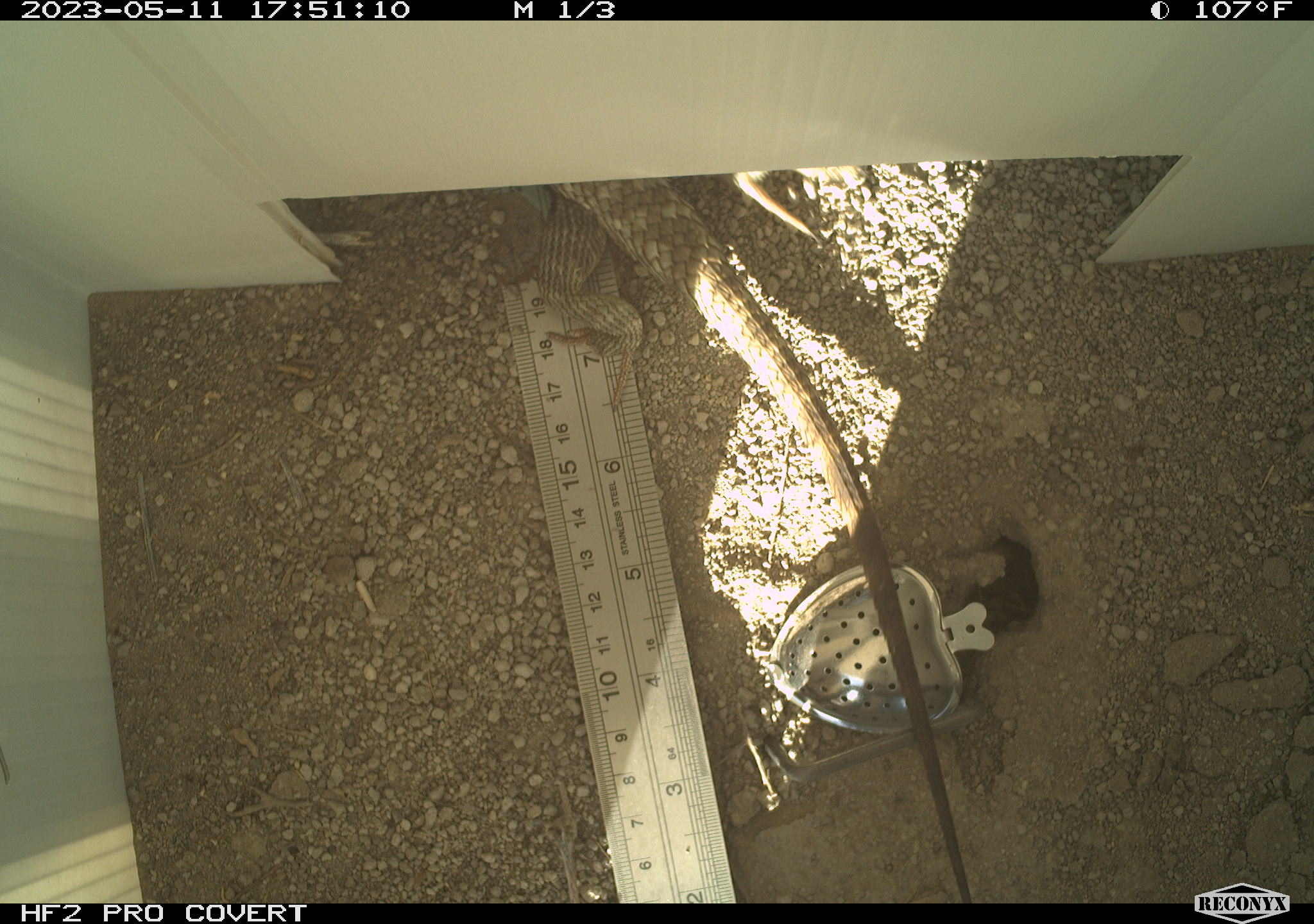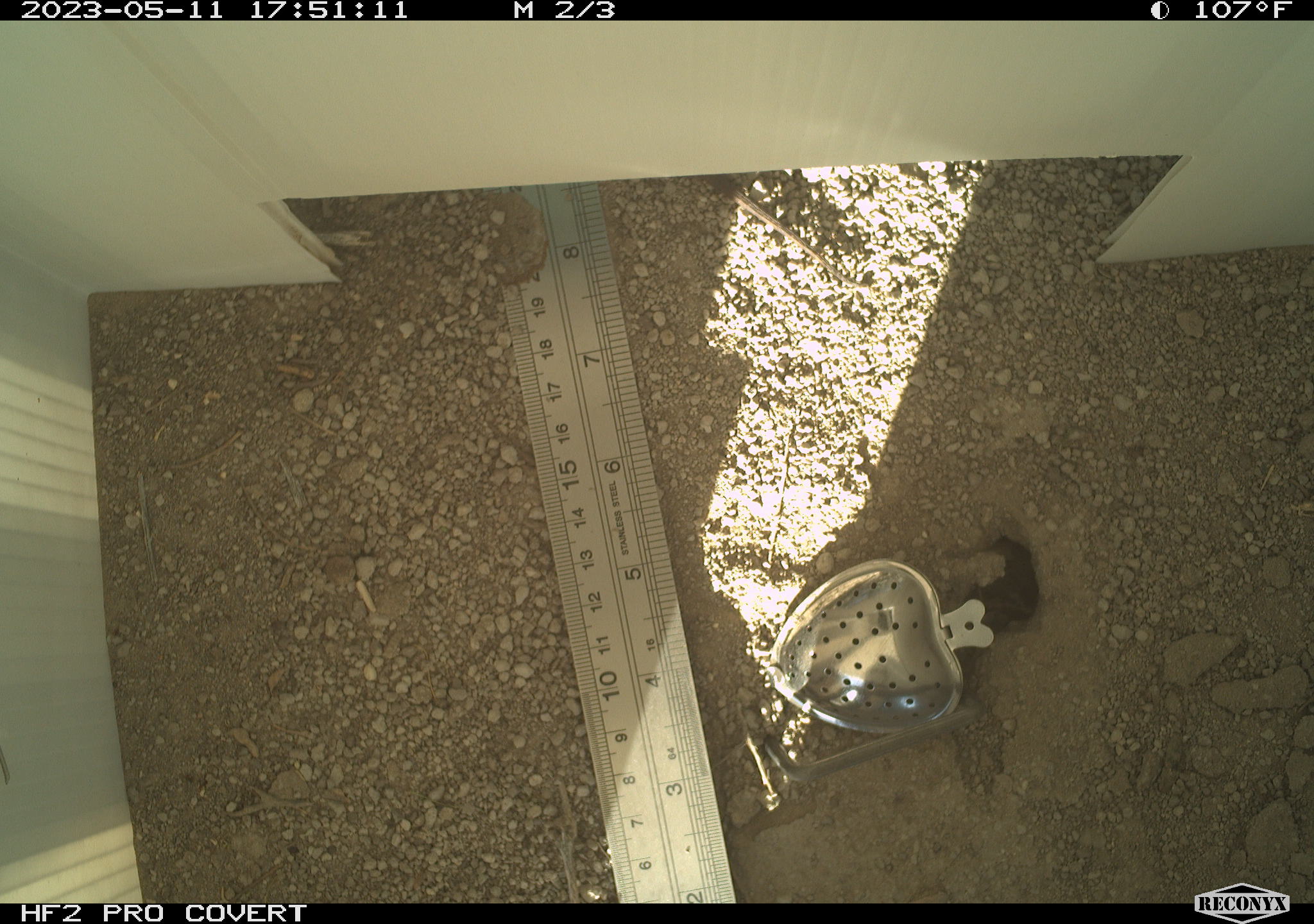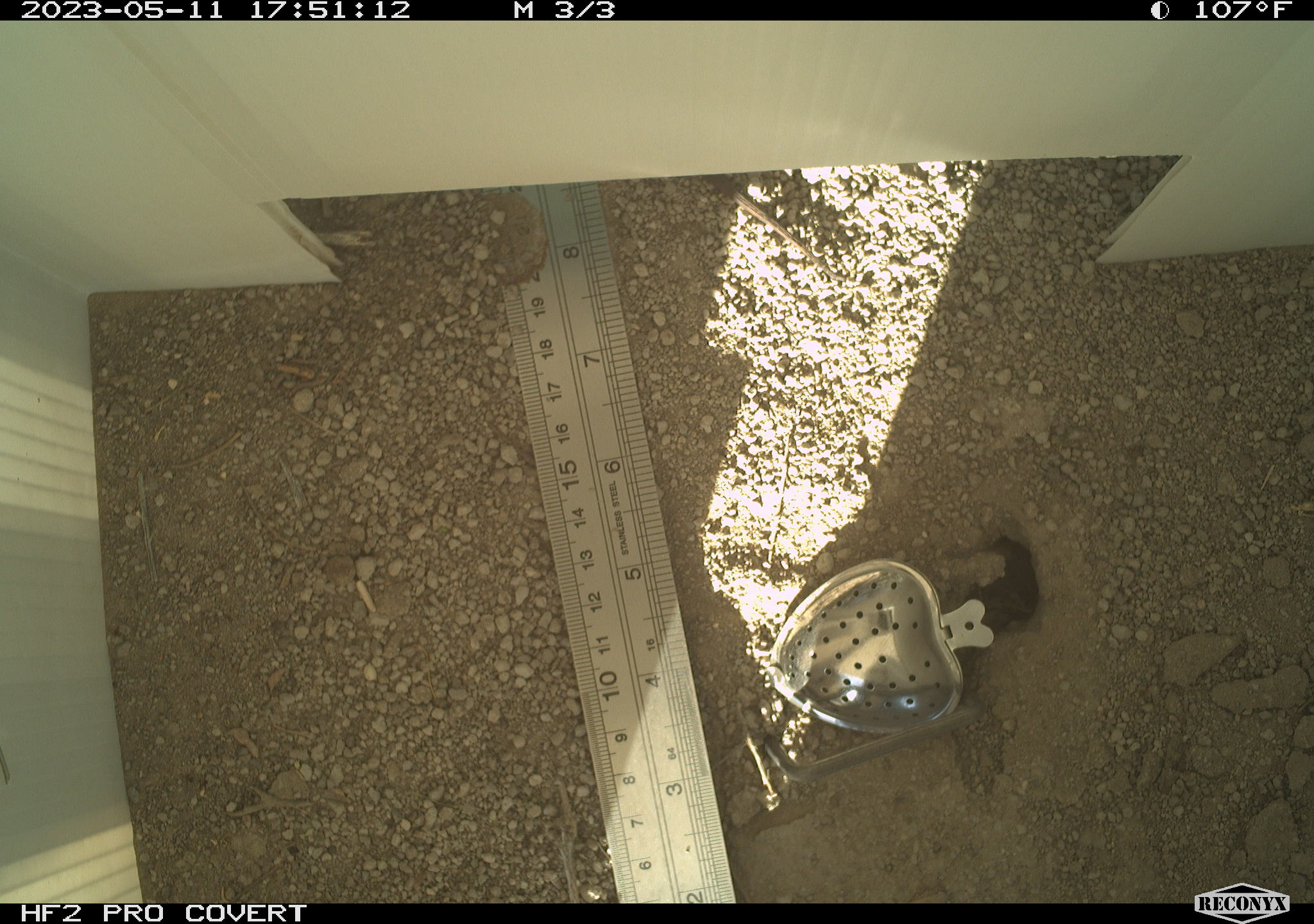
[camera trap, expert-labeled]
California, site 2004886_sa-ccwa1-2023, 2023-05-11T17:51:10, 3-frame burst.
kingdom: Animalia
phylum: Chordata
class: Reptilia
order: Squamata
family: Phrynosomatidae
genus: Sceloporus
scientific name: Sceloporus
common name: spiny lizards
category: sceloporus species